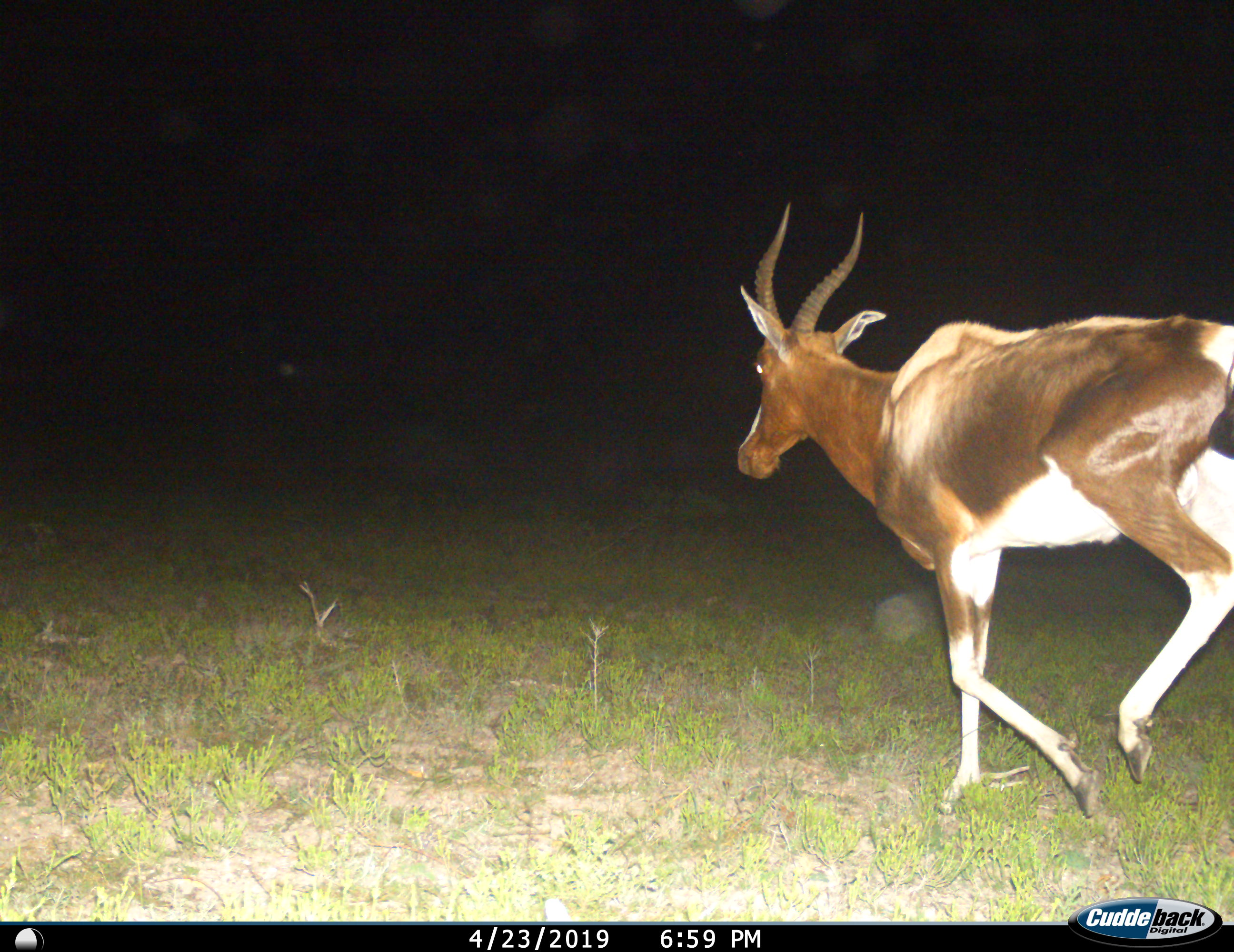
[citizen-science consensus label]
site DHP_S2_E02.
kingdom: Animalia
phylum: Chordata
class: Mammalia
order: Artiodactyla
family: Bovidae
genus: Damaliscus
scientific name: Damaliscus pygargus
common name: bontebok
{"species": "bontebok (Damaliscus pygargus)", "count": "1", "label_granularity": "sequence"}